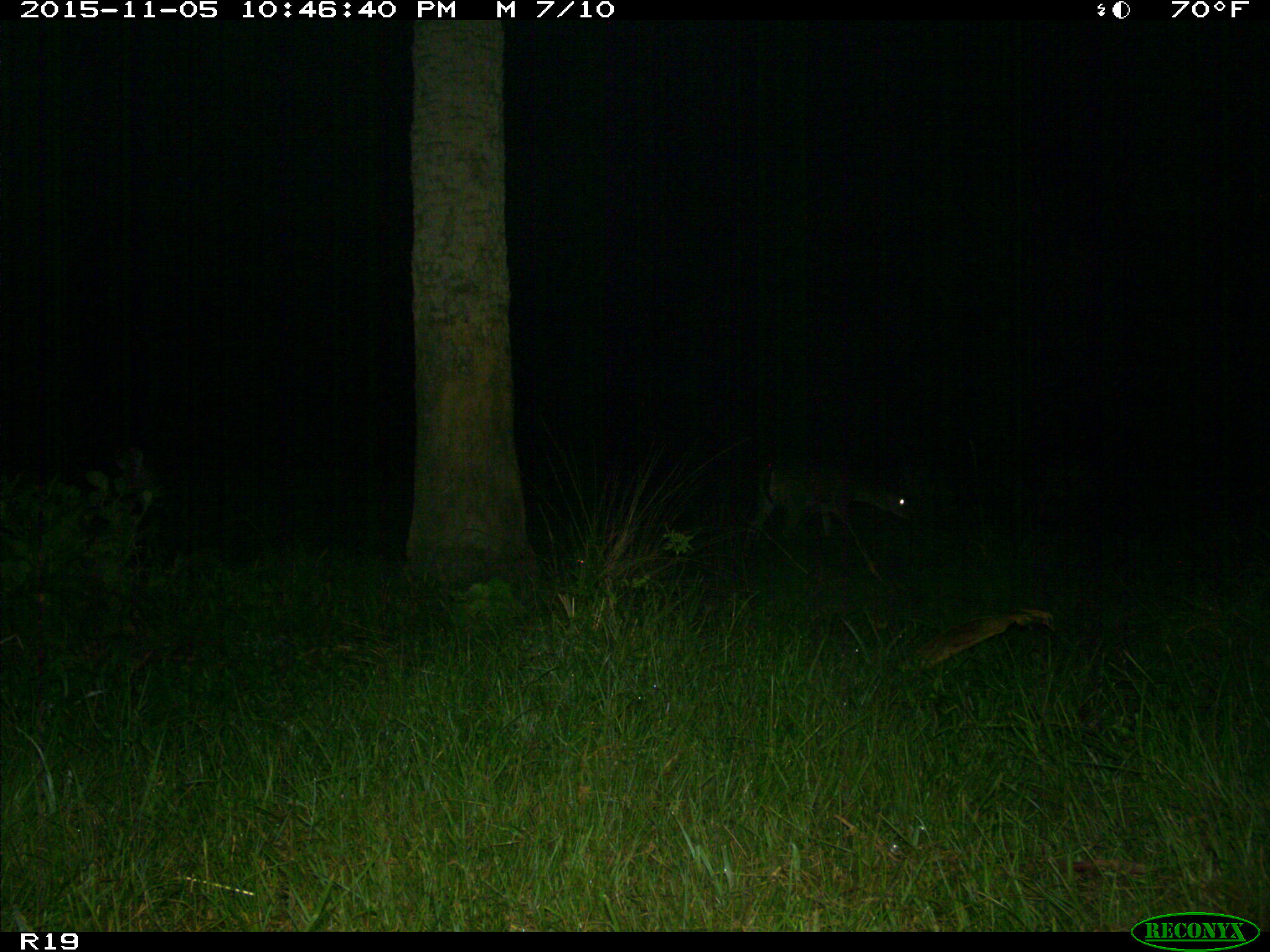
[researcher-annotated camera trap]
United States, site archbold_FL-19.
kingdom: Animalia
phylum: Chordata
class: Mammalia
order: Artiodactyla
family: Cervidae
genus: Odocoileus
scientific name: Odocoileus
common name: deer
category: unidentified deer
Unidentified deer (deer) (Odocoileus).